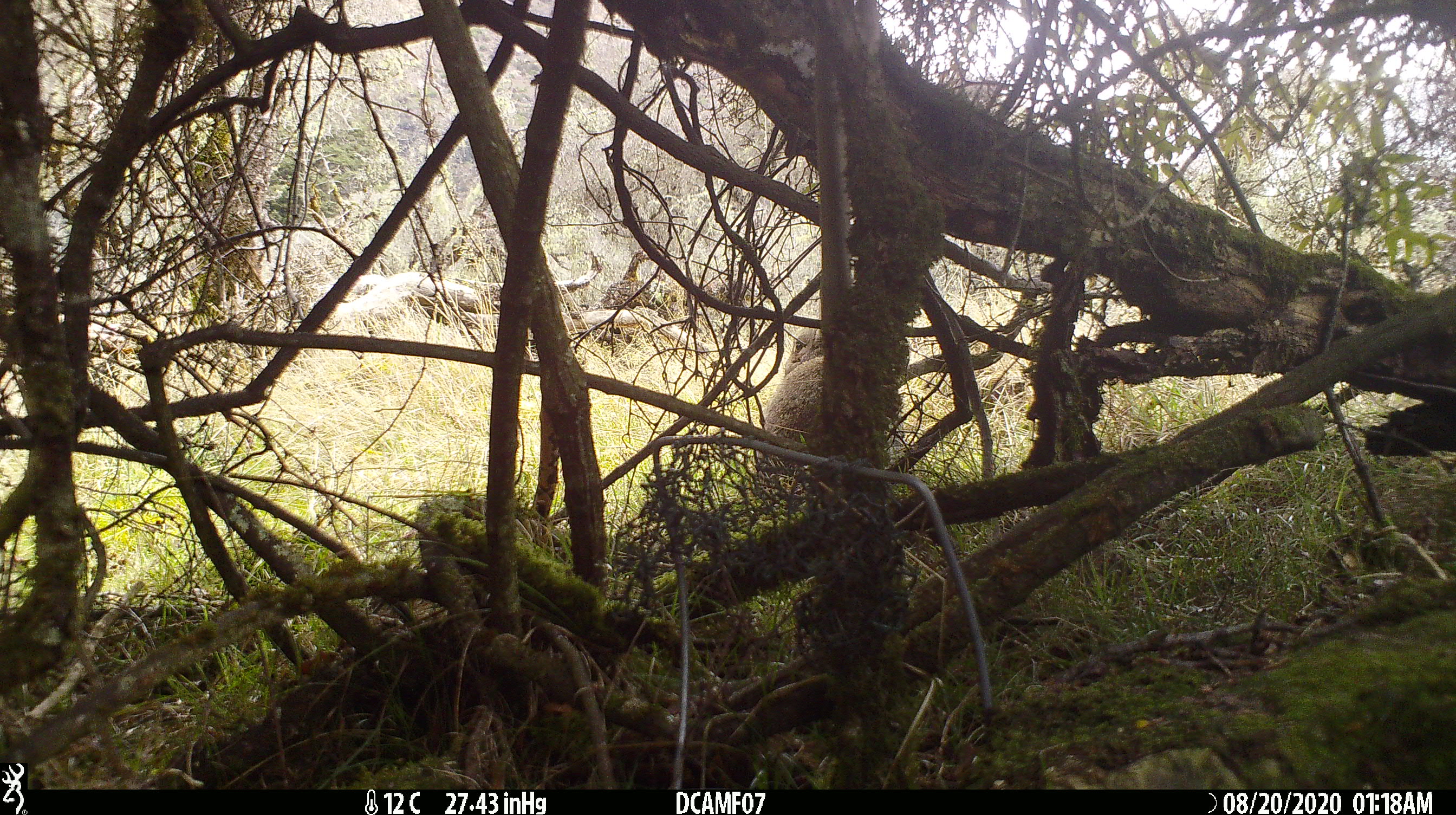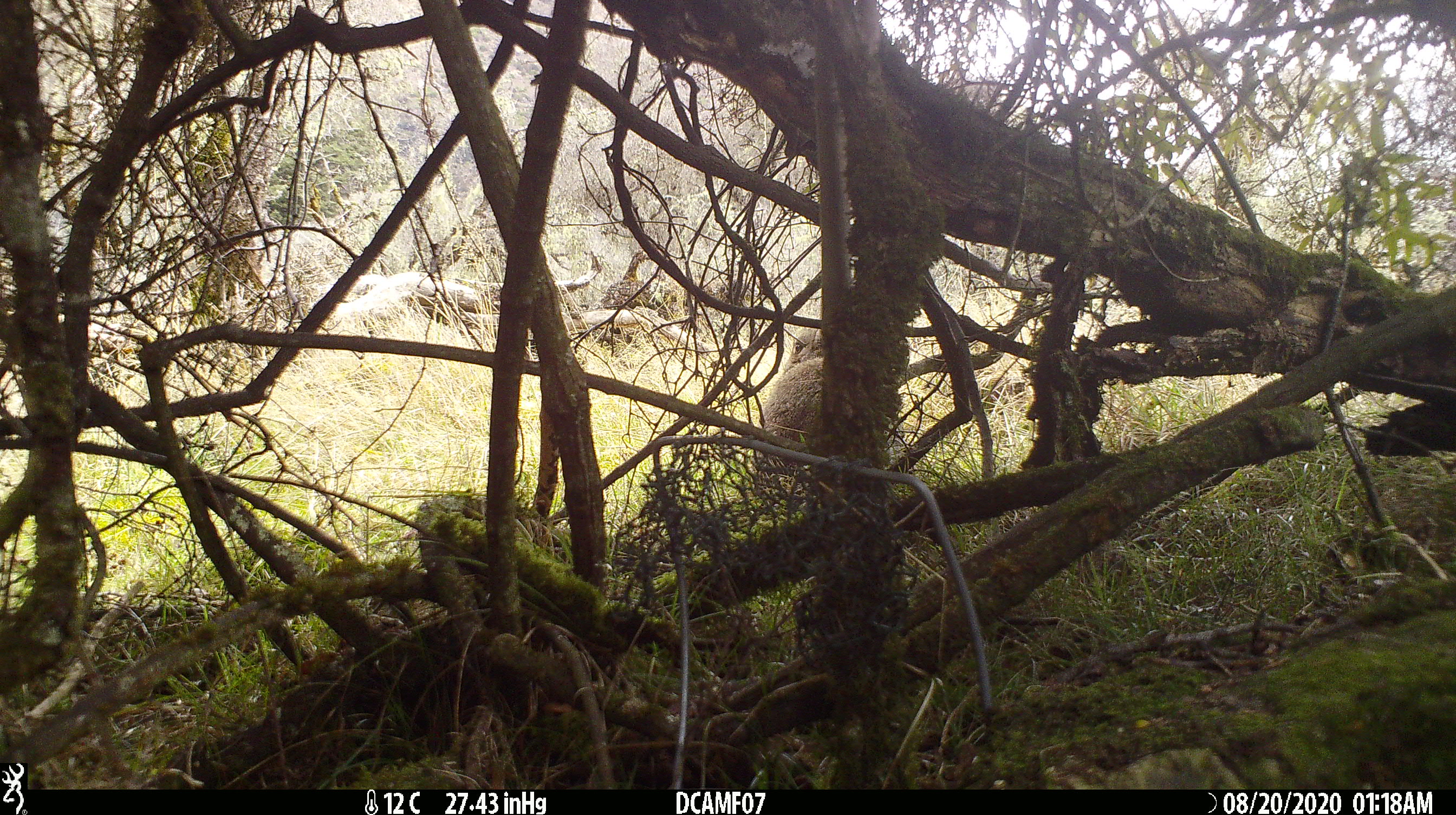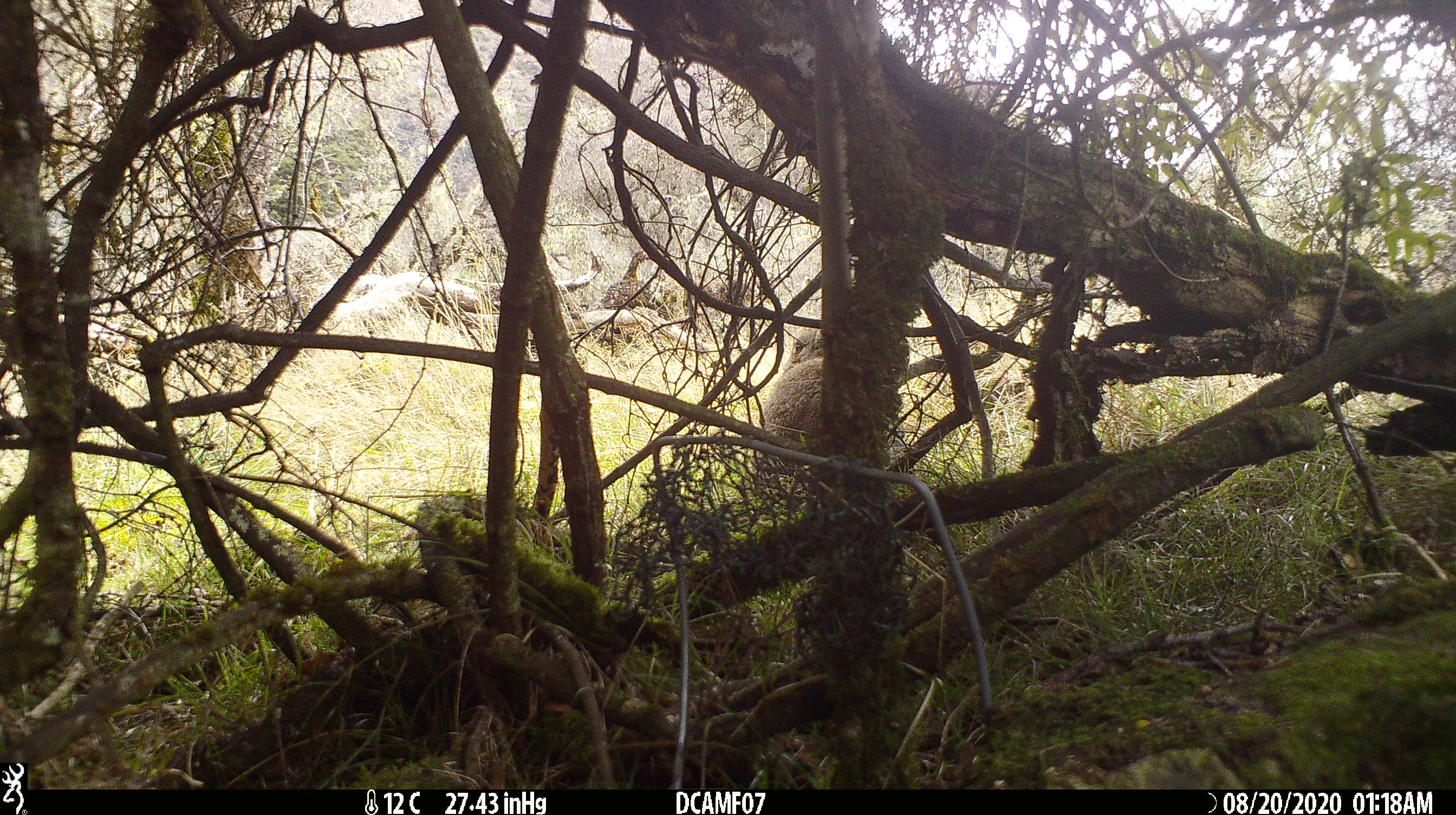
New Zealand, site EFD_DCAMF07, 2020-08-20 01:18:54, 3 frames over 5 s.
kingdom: Animalia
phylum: Chordata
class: Mammalia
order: Lagomorpha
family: Leporidae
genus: Oryctolagus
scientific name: Oryctolagus cuniculus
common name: european rabbit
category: rabbit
Rabbit (european rabbit) (Oryctolagus cuniculus).